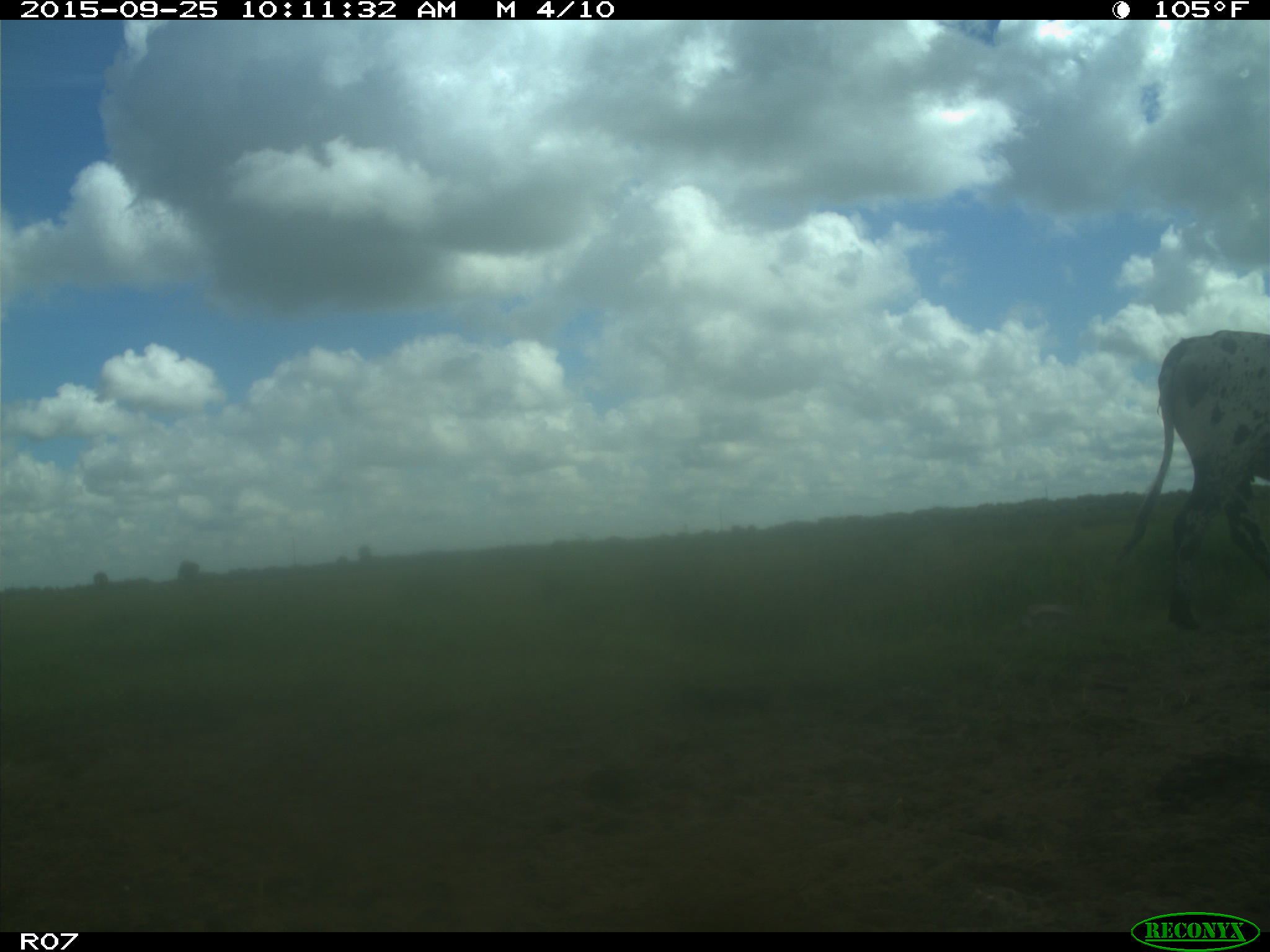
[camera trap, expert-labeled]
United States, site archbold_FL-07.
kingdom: Animalia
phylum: Chordata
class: Mammalia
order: Artiodactyla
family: Bovidae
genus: Bos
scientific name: Bos taurus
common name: domestic cow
Bos taurus (domestic cow).